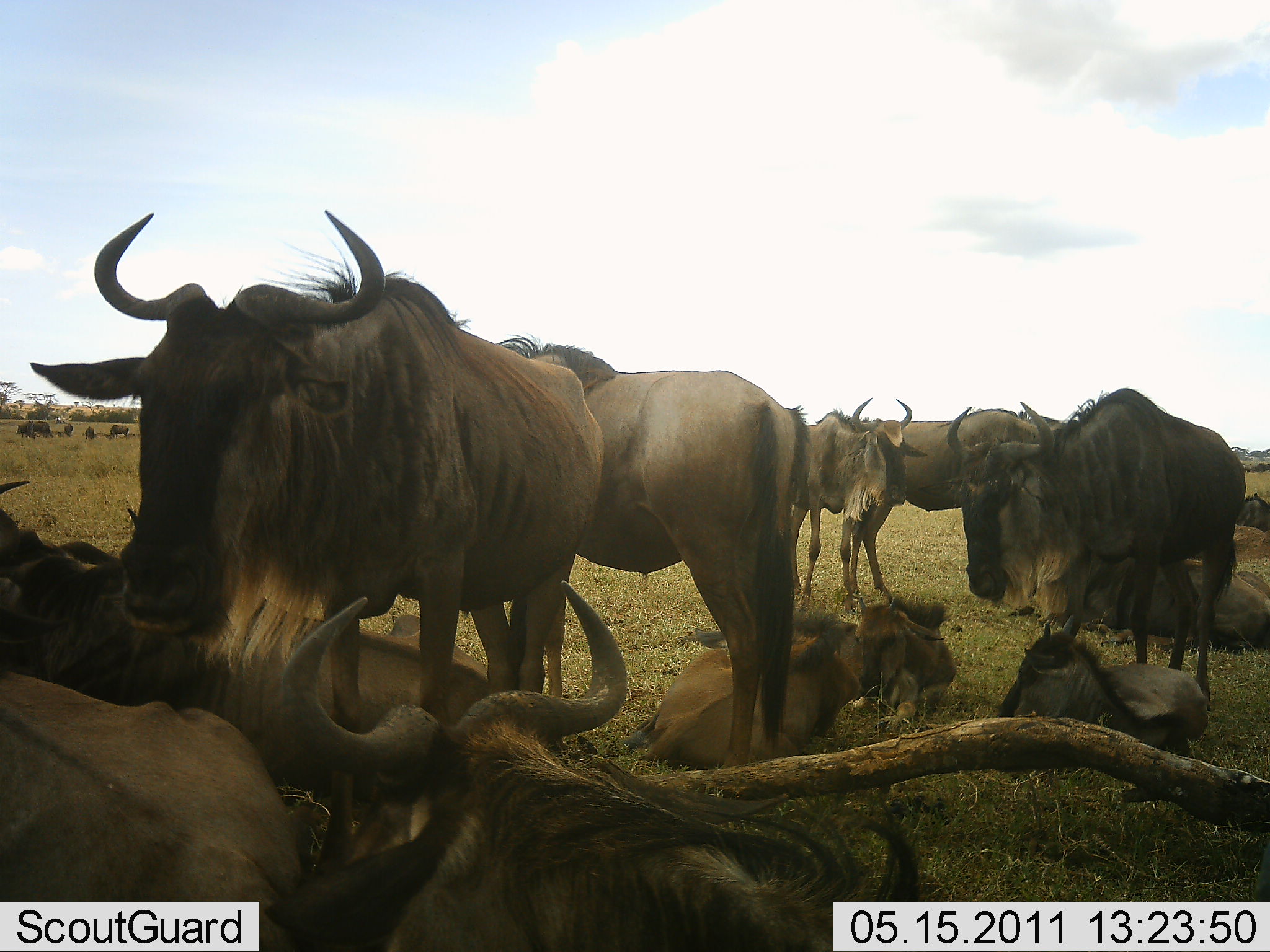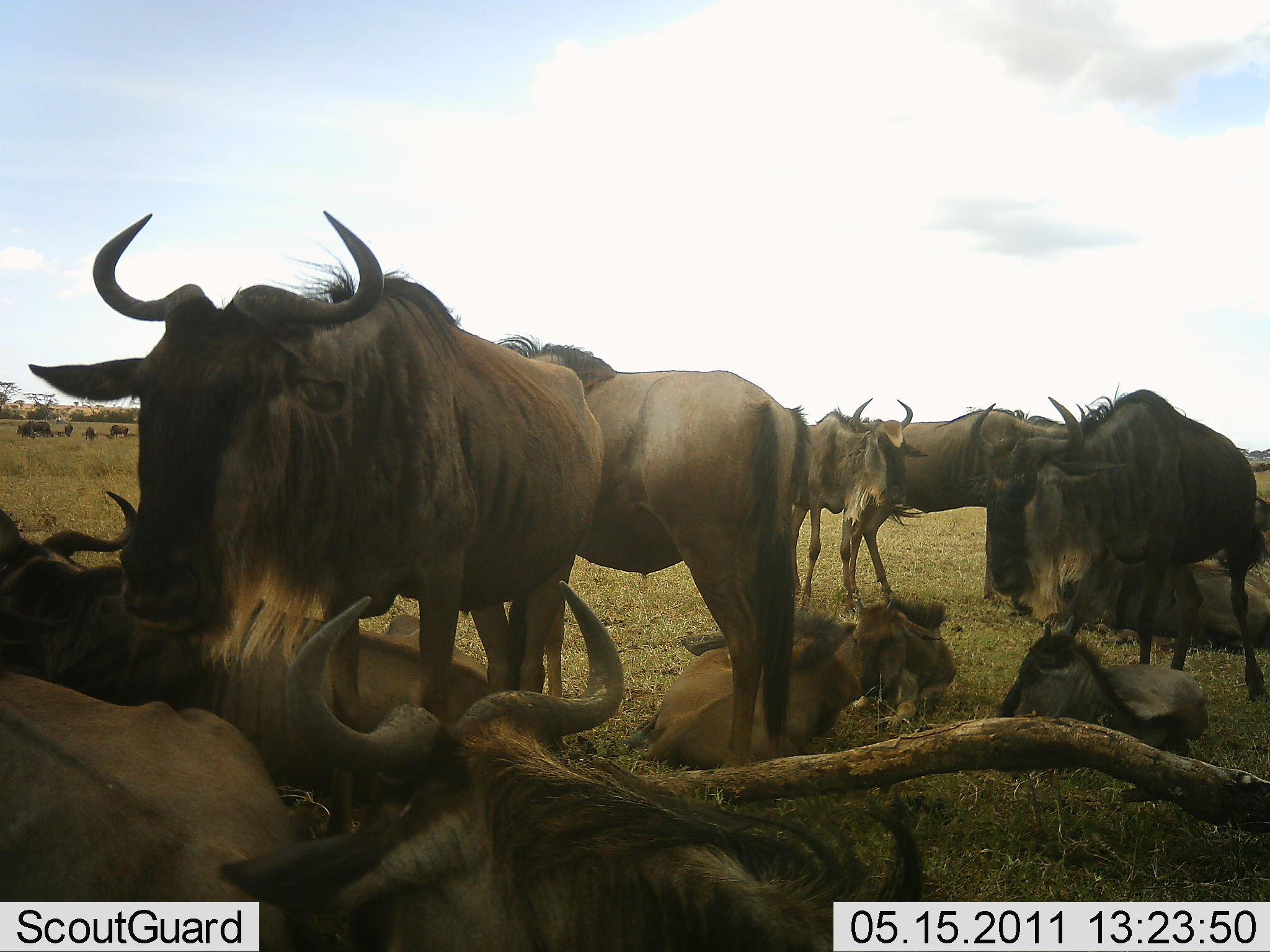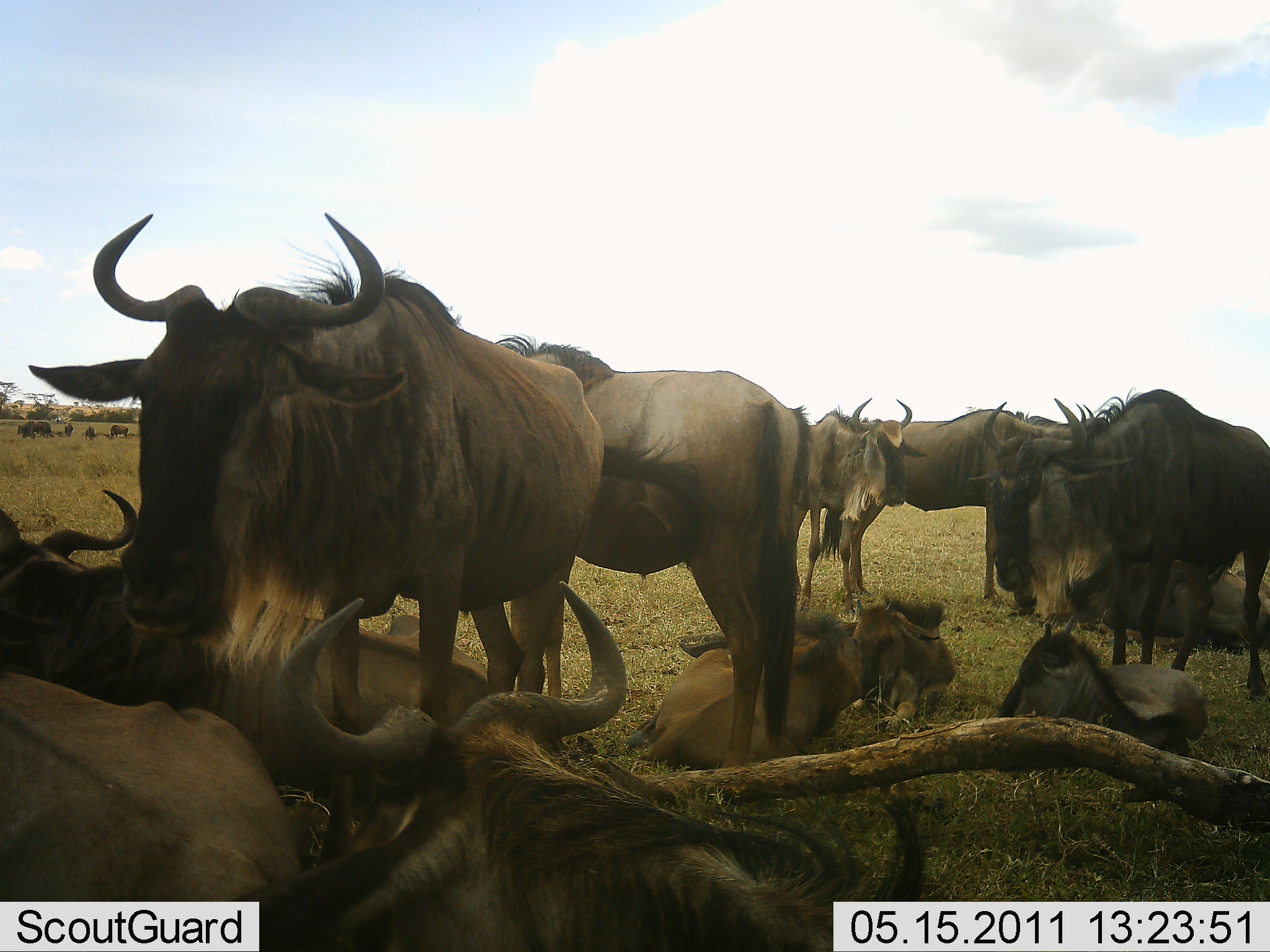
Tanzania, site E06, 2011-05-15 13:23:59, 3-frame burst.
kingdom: Animalia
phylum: Chordata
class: Mammalia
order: Artiodactyla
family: Bovidae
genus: Connochaetes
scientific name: Connochaetes taurinus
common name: blue wildebeest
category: wildebeest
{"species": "wildebeest (blue wildebeest) (Connochaetes taurinus)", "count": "11-50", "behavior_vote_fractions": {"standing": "93%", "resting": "93%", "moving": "7%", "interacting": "13%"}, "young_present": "33%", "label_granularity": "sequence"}